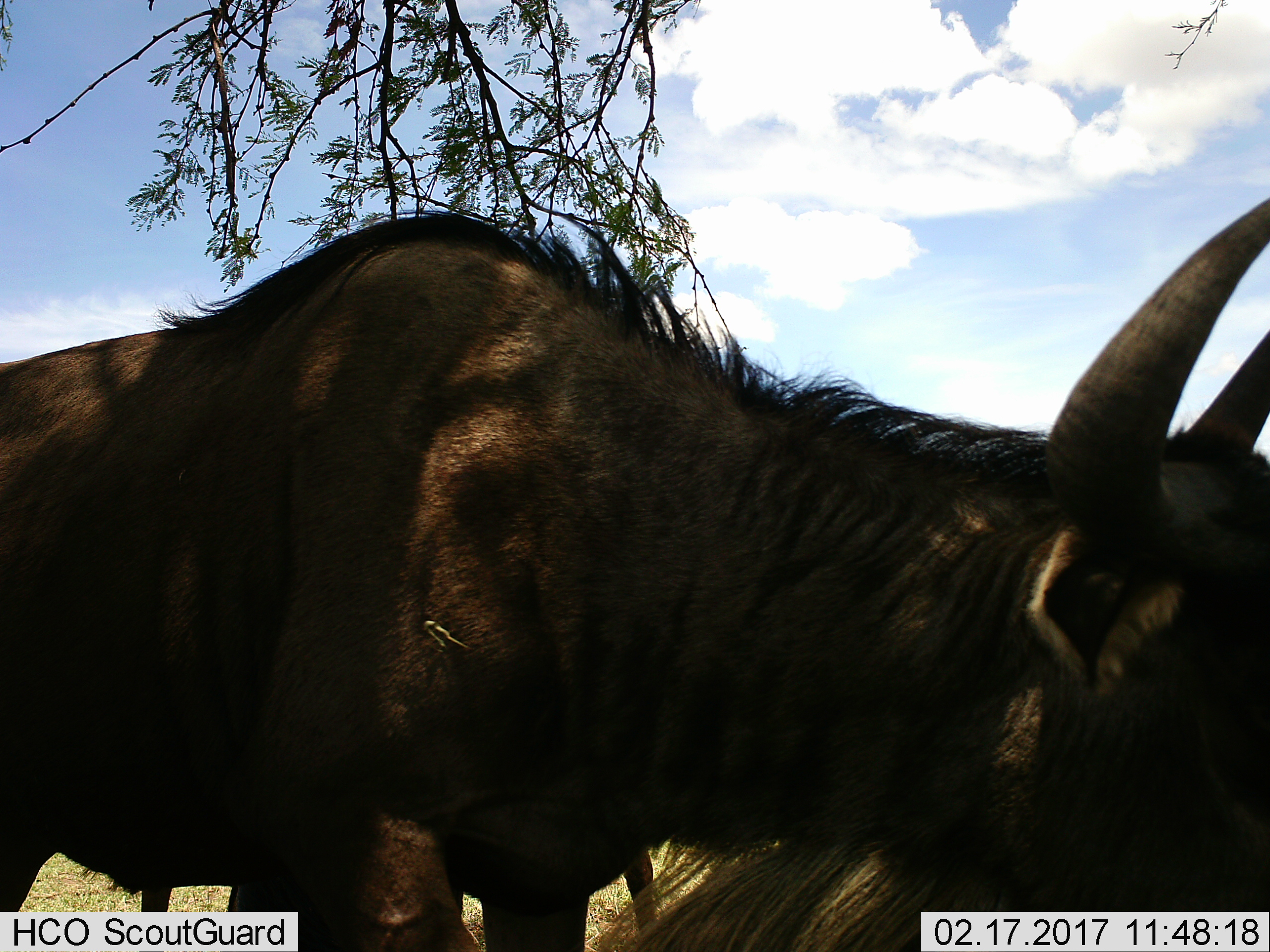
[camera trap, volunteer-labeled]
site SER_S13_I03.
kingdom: Animalia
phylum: Chordata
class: Mammalia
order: Artiodactyla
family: Bovidae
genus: Connochaetes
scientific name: Connochaetes taurinus taurinus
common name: blue wildebeest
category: wildebeestblue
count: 2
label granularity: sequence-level